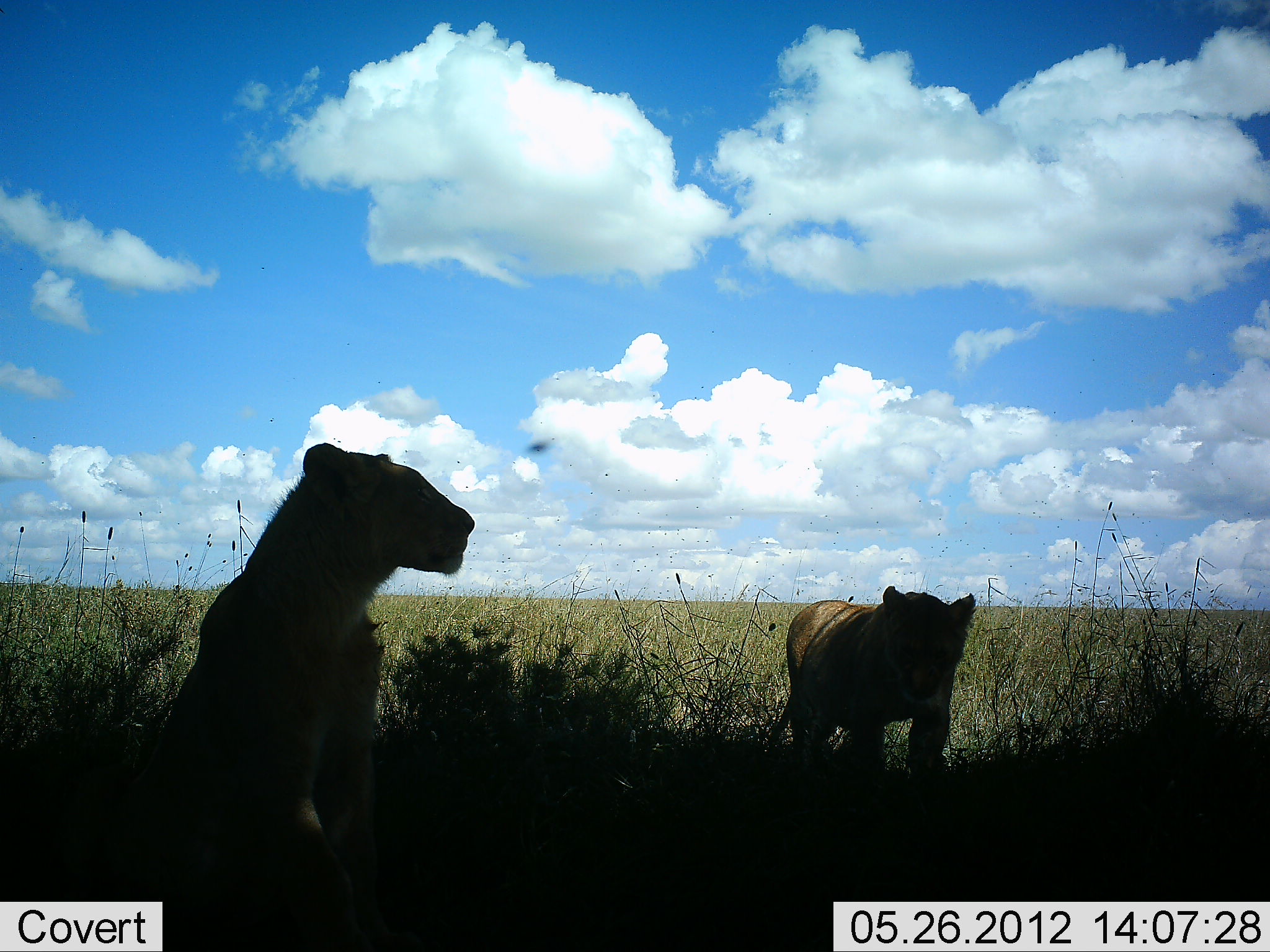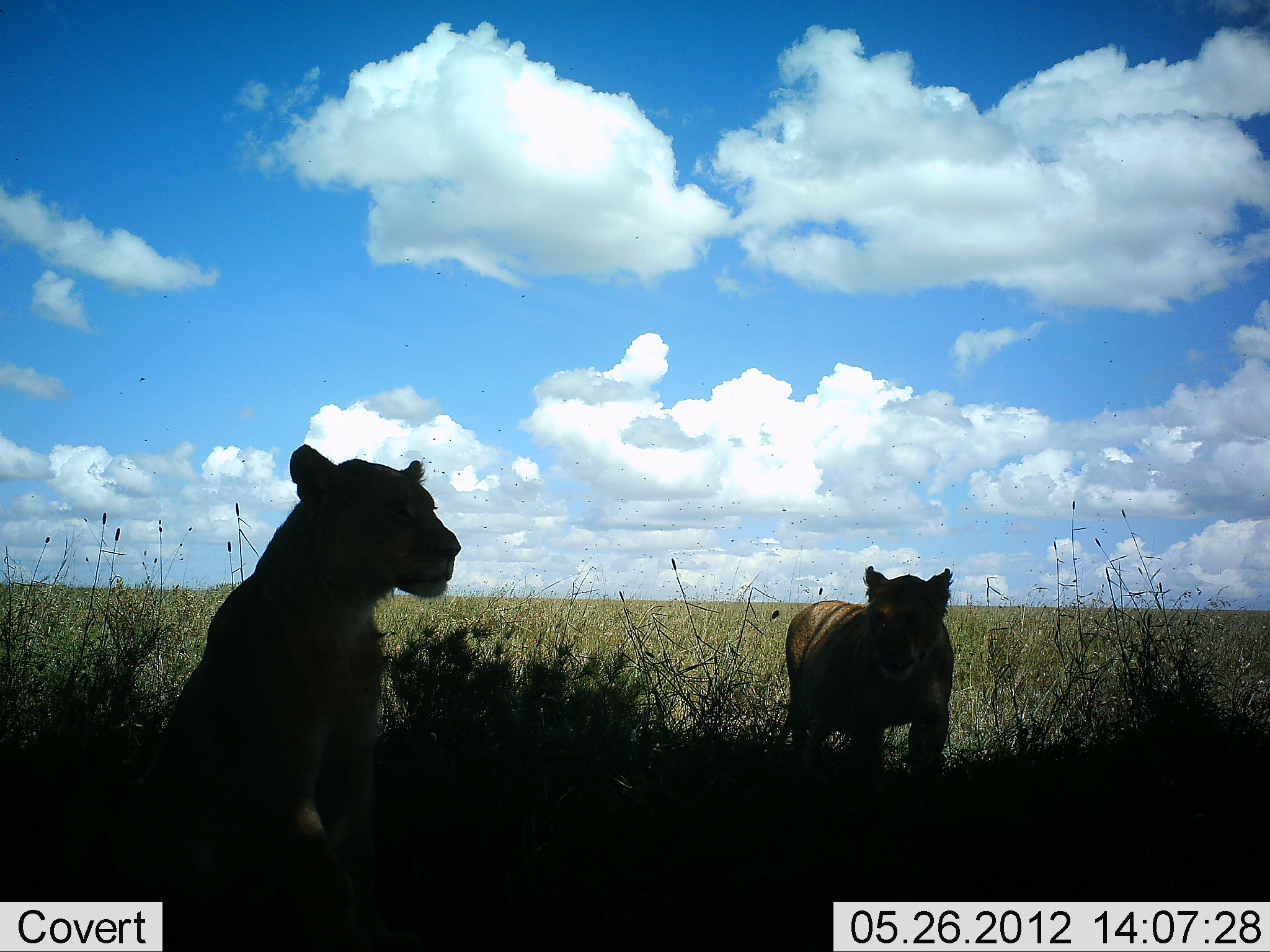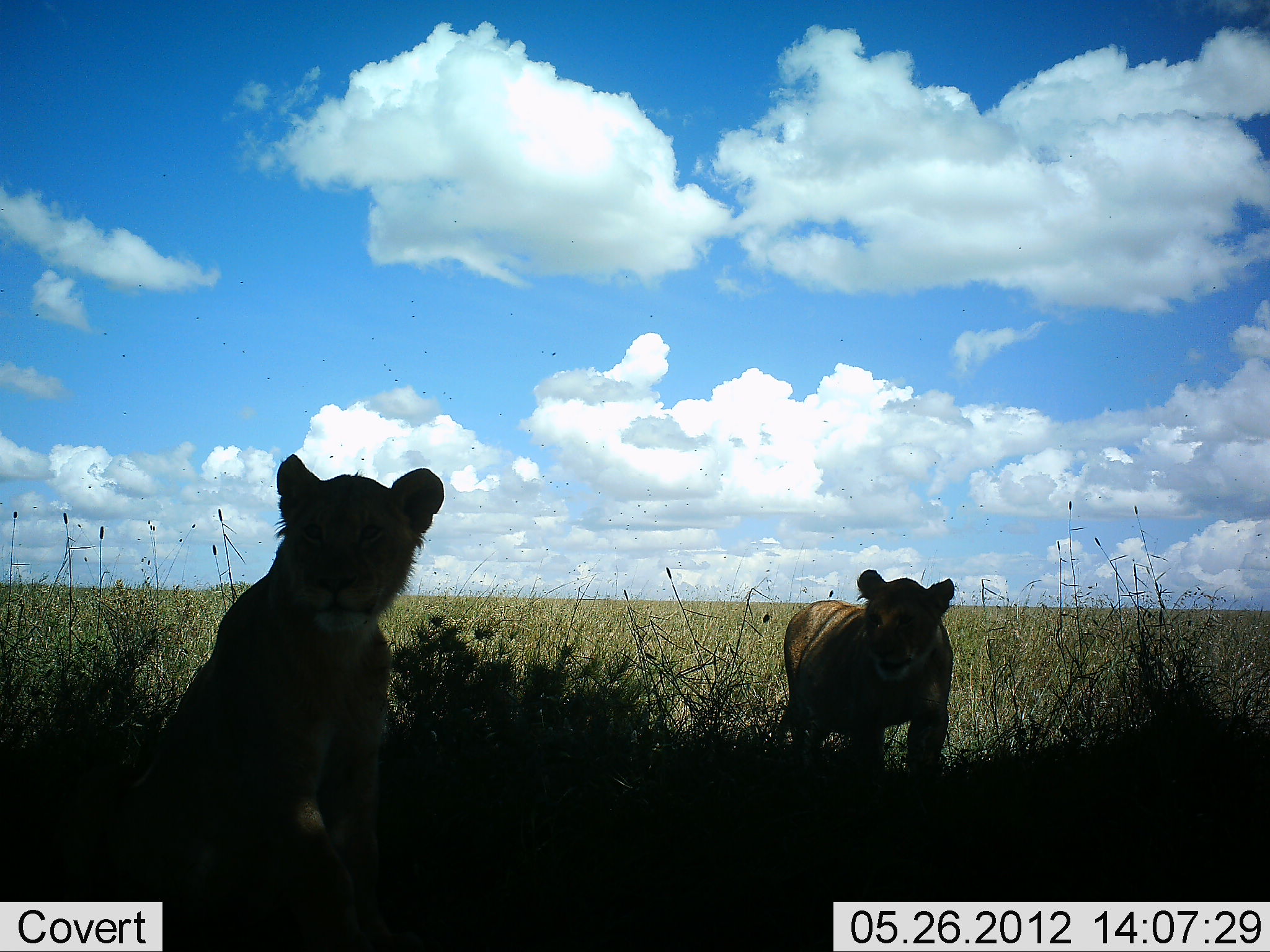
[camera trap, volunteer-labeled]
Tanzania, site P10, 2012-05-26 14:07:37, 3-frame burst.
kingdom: Animalia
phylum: Chordata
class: Mammalia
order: Carnivora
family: Felidae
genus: Panthera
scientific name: Panthera leo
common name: lion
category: lionfemale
Lionfemale (lion) (Panthera leo), count 2. Behavior (volunteer vote fractions): standing 80%, resting 60%, moving 0%, interacting 0%. Young present (vote fraction): 20%. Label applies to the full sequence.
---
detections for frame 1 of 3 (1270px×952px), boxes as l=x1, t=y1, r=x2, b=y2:
animal: l=53, t=440, r=483, b=952; l=761, t=581, r=982, b=796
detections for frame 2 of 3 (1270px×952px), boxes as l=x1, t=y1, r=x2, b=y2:
animal: l=104, t=441, r=466, b=952; l=745, t=568, r=965, b=783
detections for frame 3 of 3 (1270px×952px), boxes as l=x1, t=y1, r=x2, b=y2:
animal: l=130, t=456, r=483, b=952; l=776, t=569, r=969, b=769